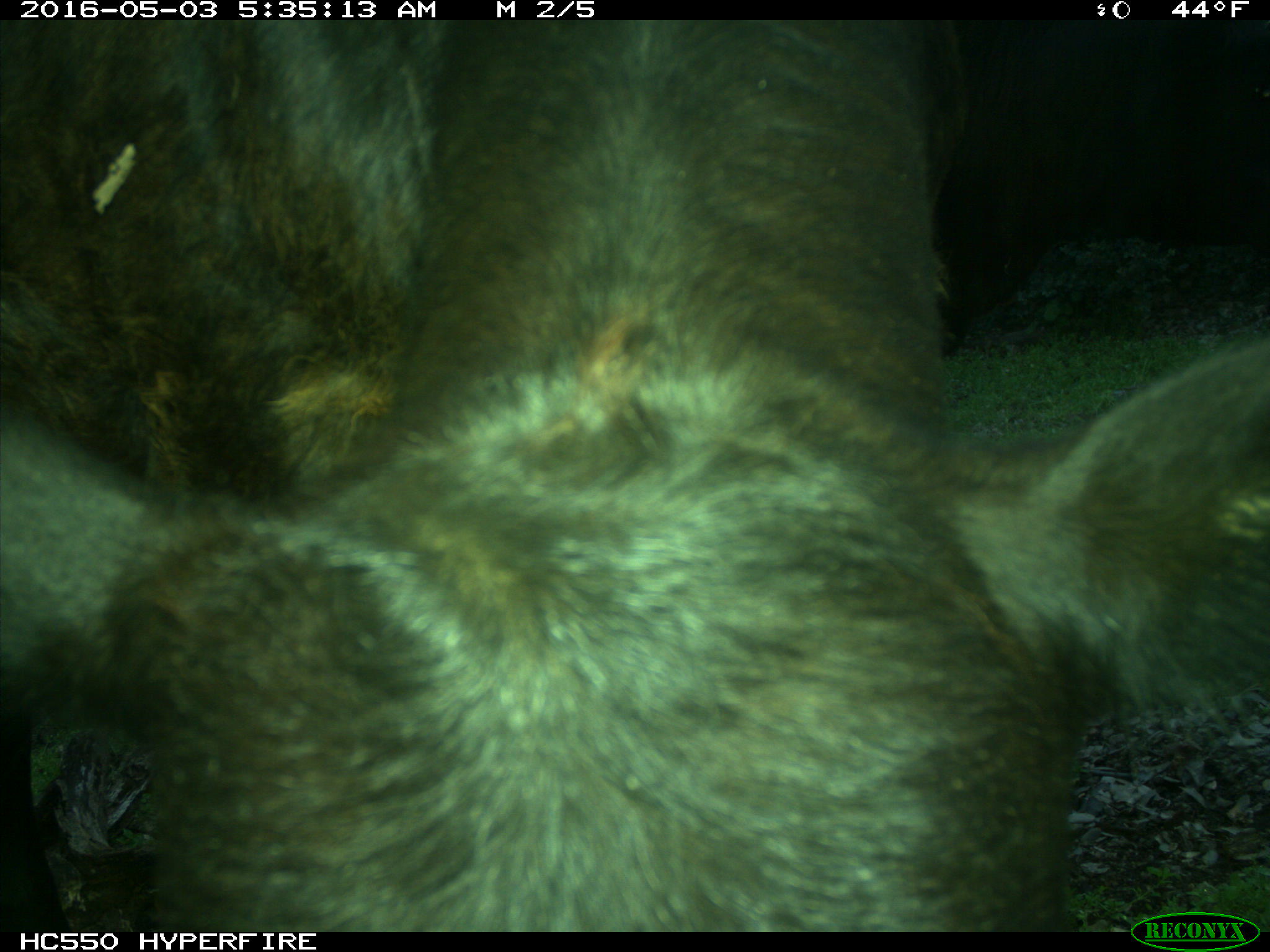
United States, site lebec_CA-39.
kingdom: Animalia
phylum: Chordata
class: Mammalia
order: Artiodactyla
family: Bovidae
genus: Bos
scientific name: Bos taurus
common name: domestic cow